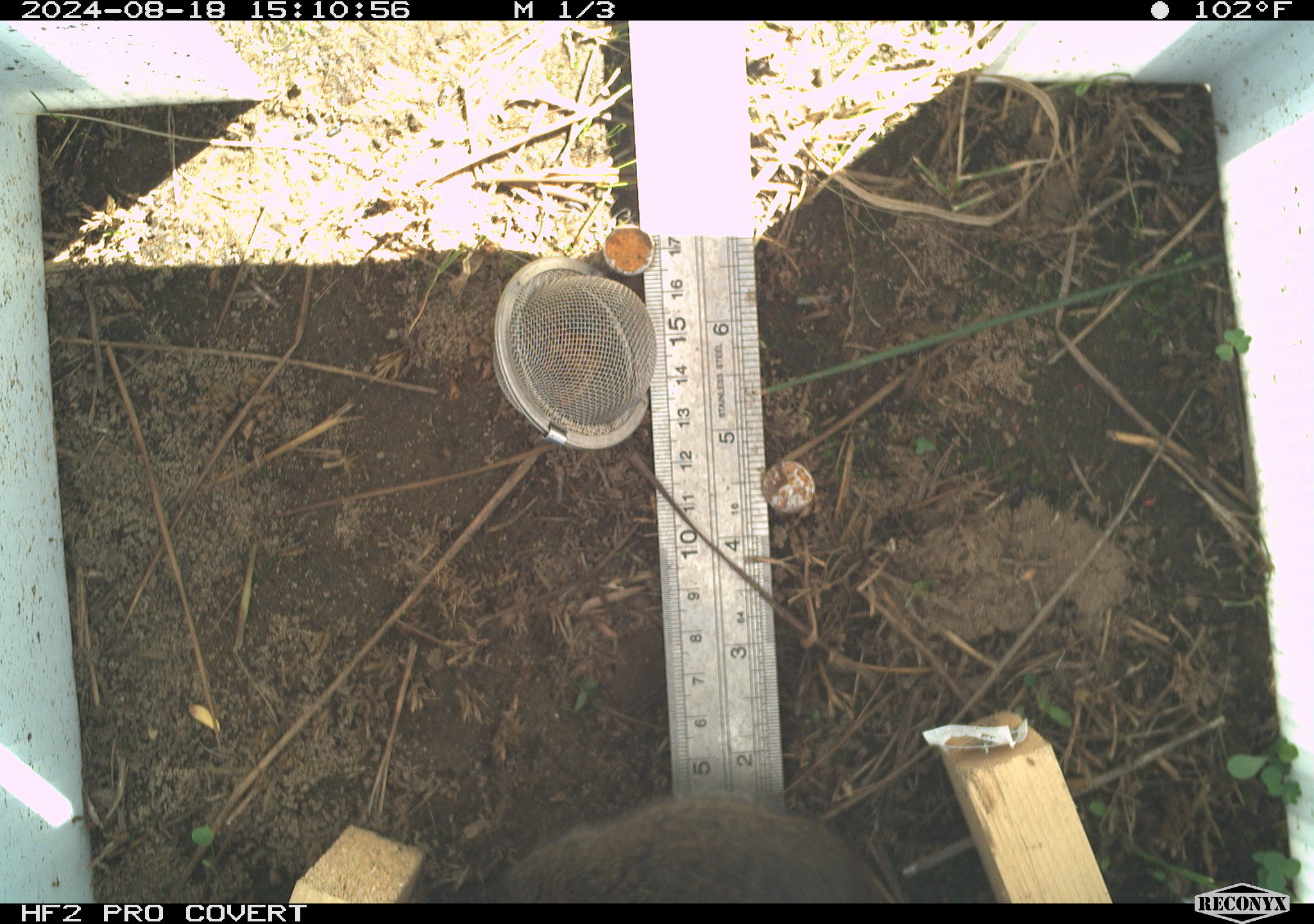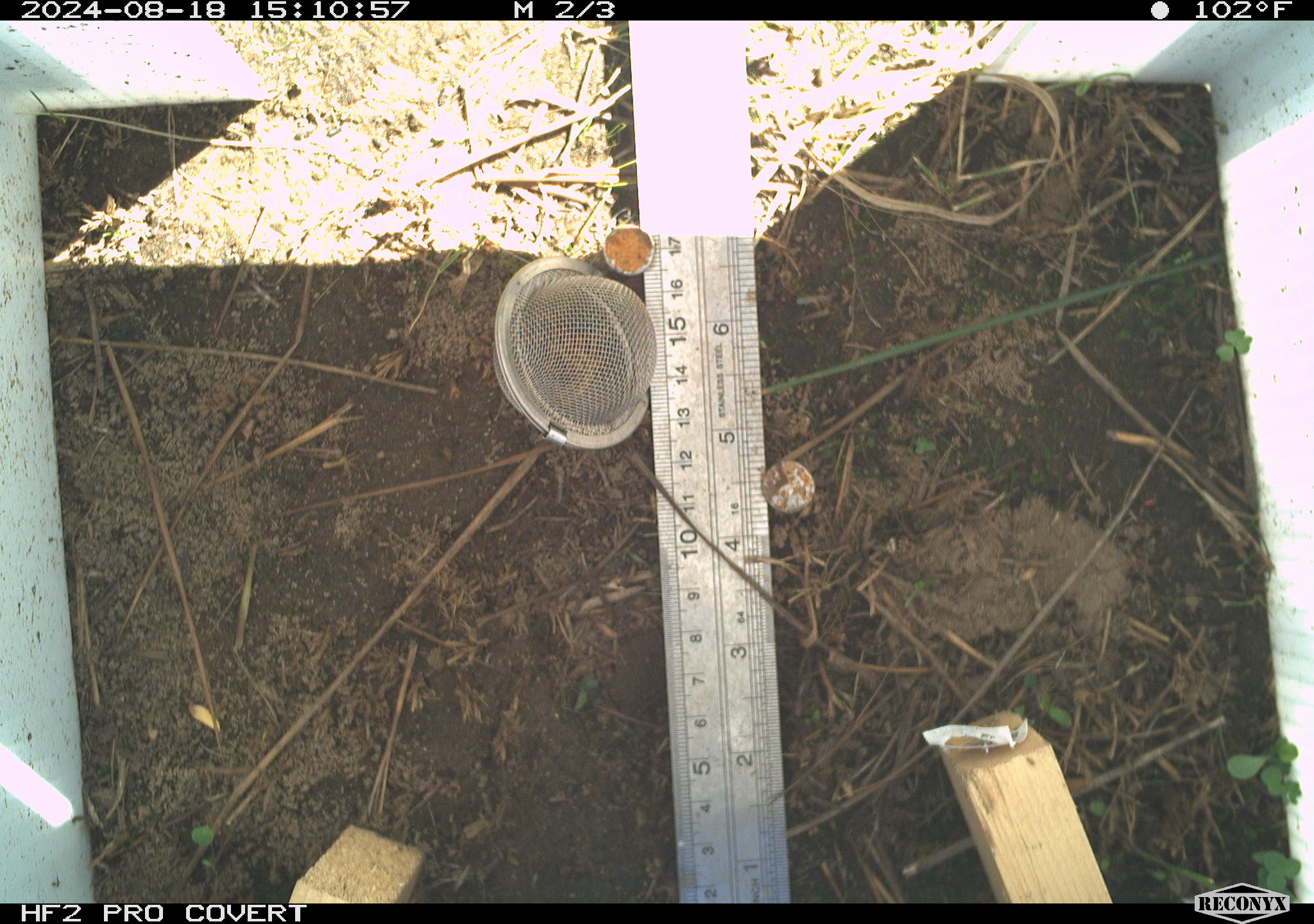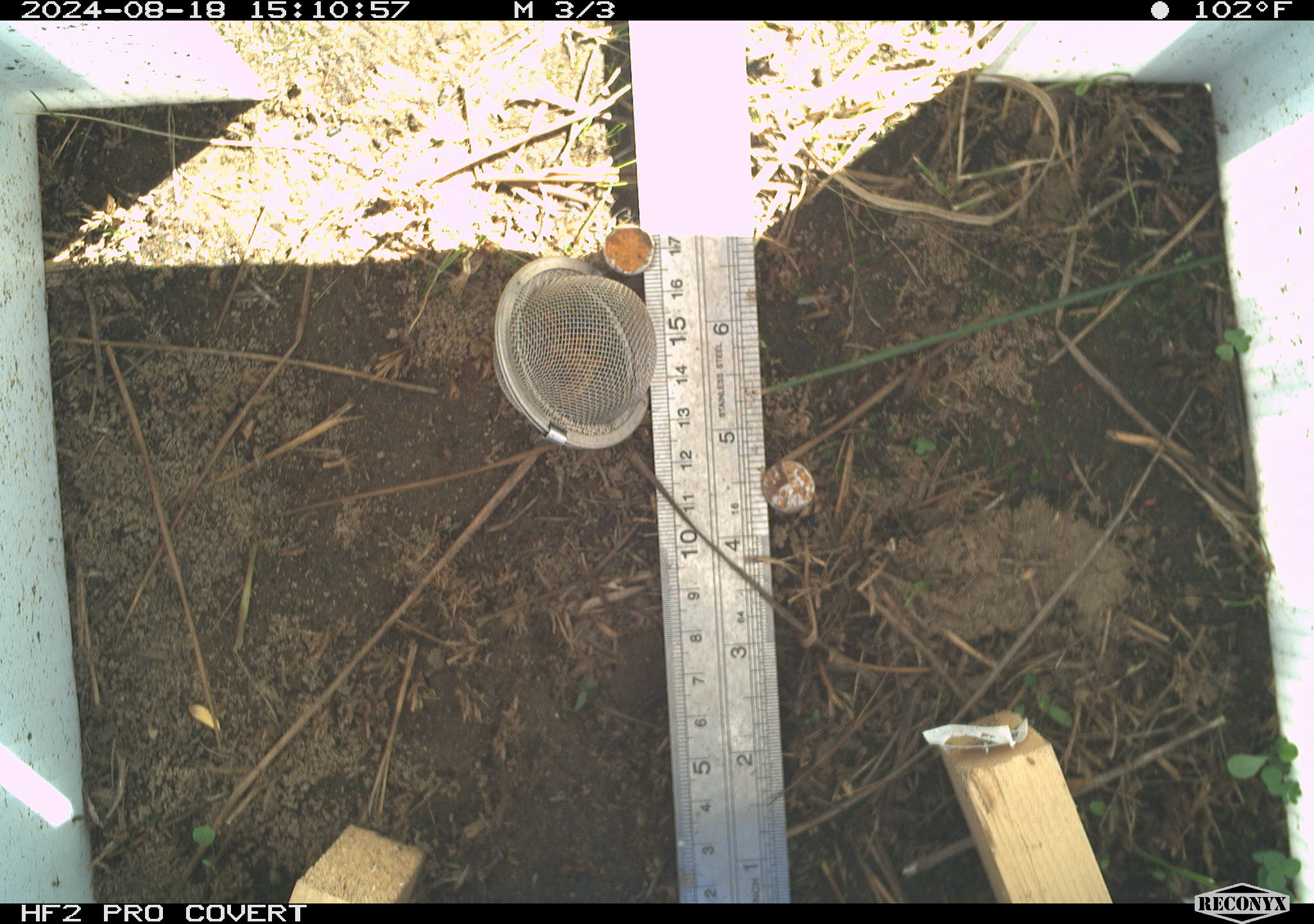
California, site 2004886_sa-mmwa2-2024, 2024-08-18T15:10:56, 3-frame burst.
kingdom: Animalia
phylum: Chordata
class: Mammalia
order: Rodentia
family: Cricetidae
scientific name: Arvicolinae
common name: voles, lemmings, and muskrats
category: arvicolinae subfamily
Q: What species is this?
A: Arvicolinae subfamily (voles, lemmings, and muskrats) (Arvicolinae).